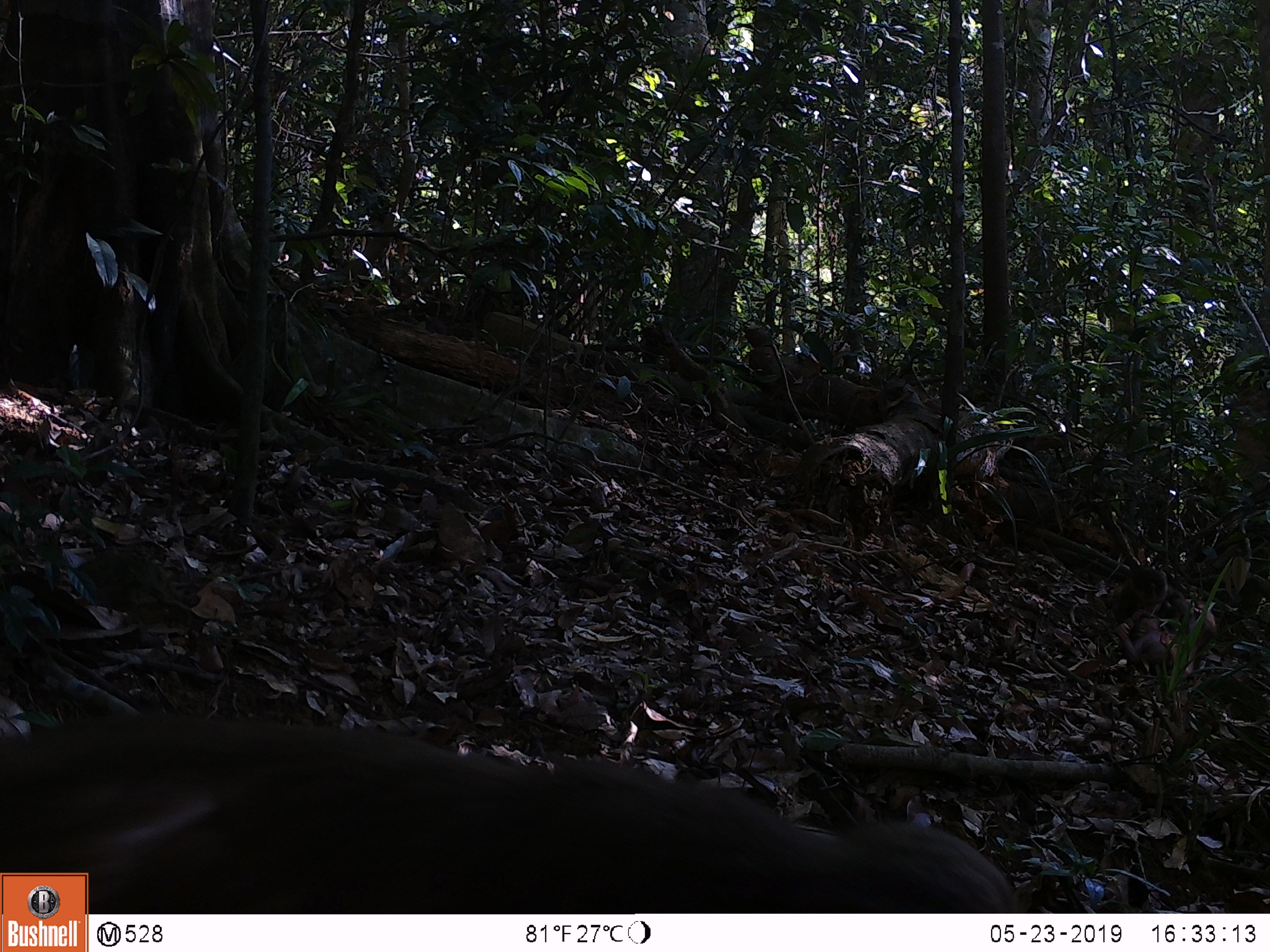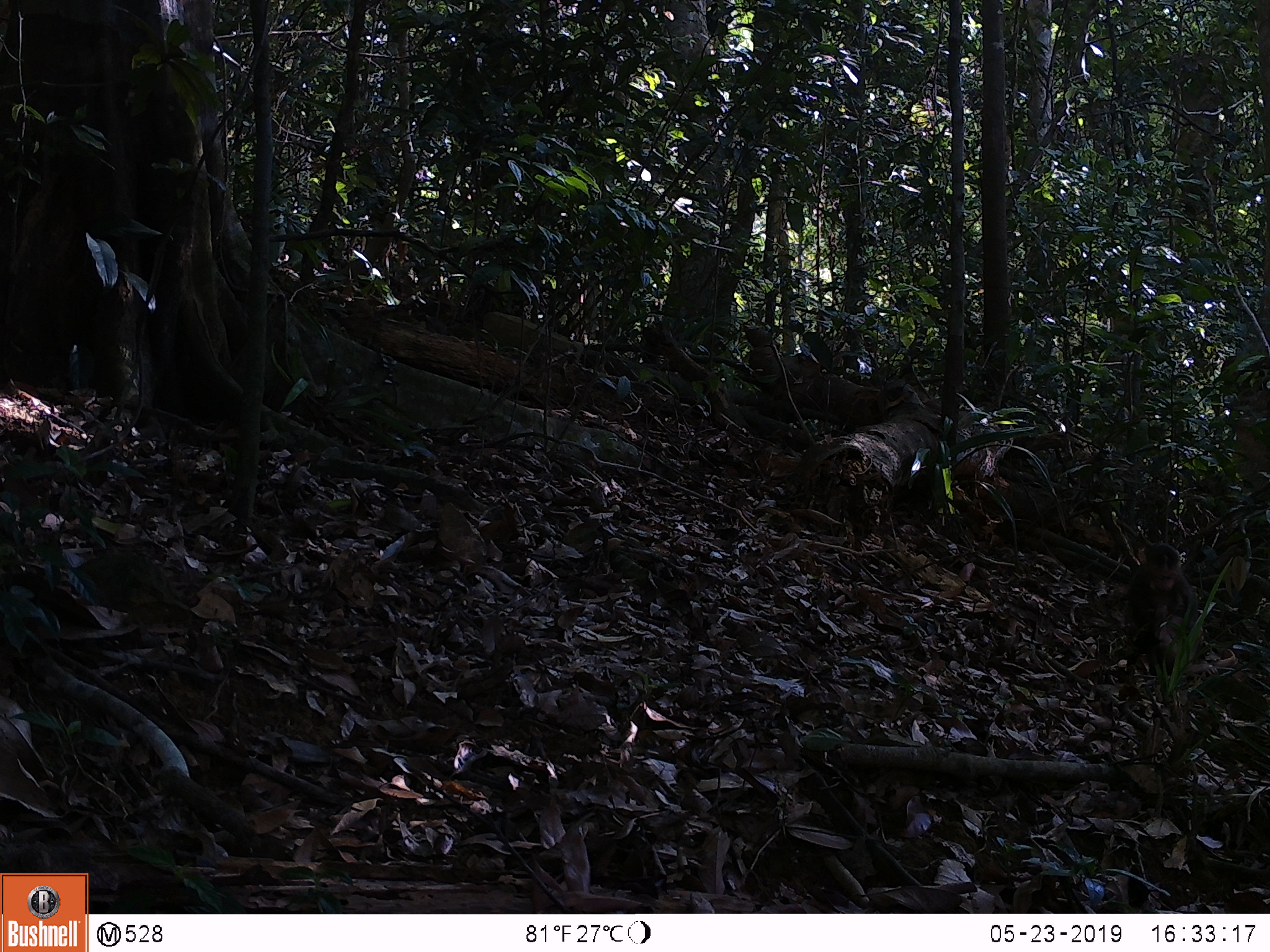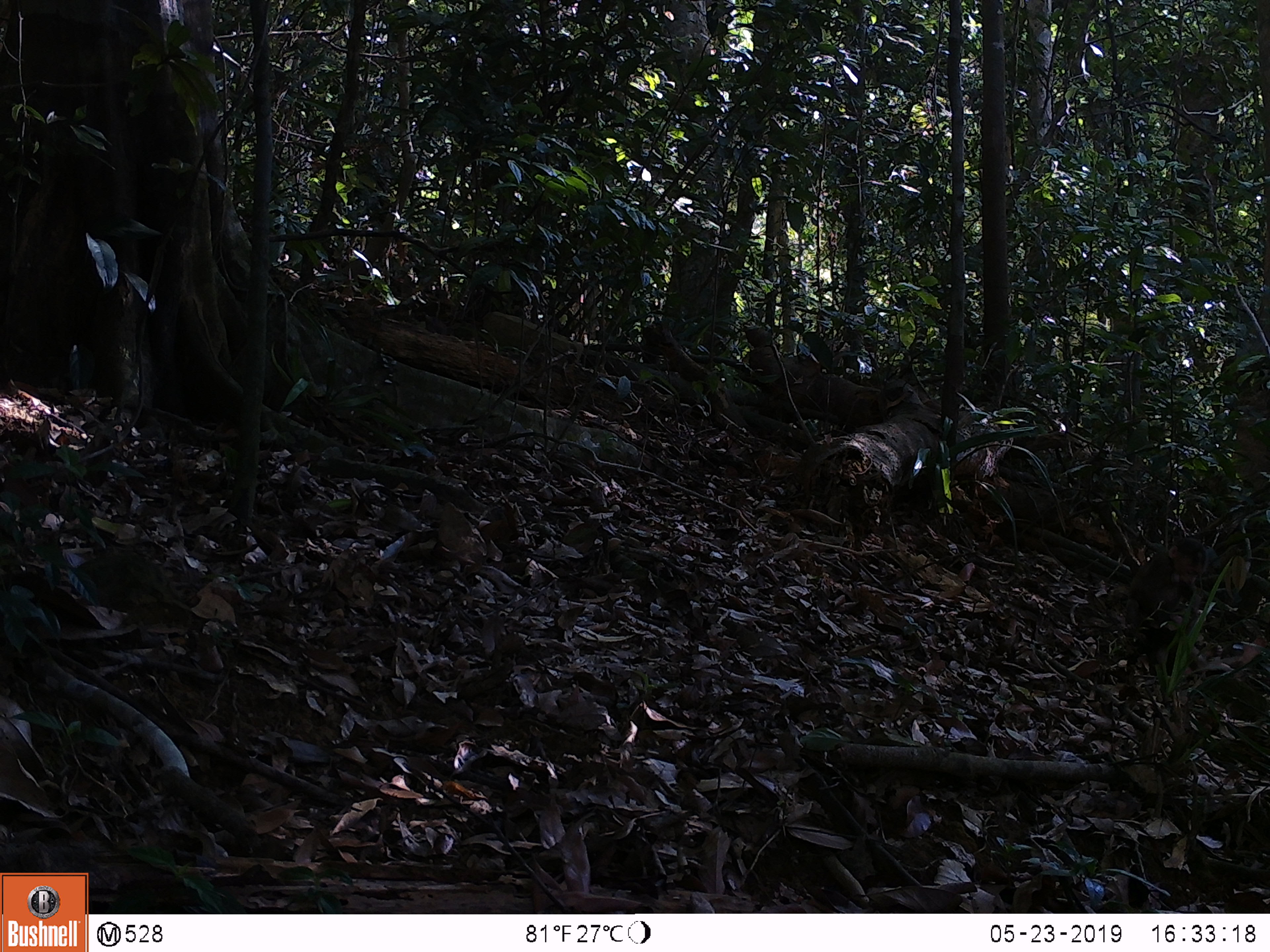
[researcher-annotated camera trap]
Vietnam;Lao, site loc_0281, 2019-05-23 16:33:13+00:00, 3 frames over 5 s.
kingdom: Animalia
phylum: Chordata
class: Mammalia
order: Primates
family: Cercopithecidae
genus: Macaca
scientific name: Macaca arctoides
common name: stump-tailed macaque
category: stump tailed macaque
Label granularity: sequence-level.